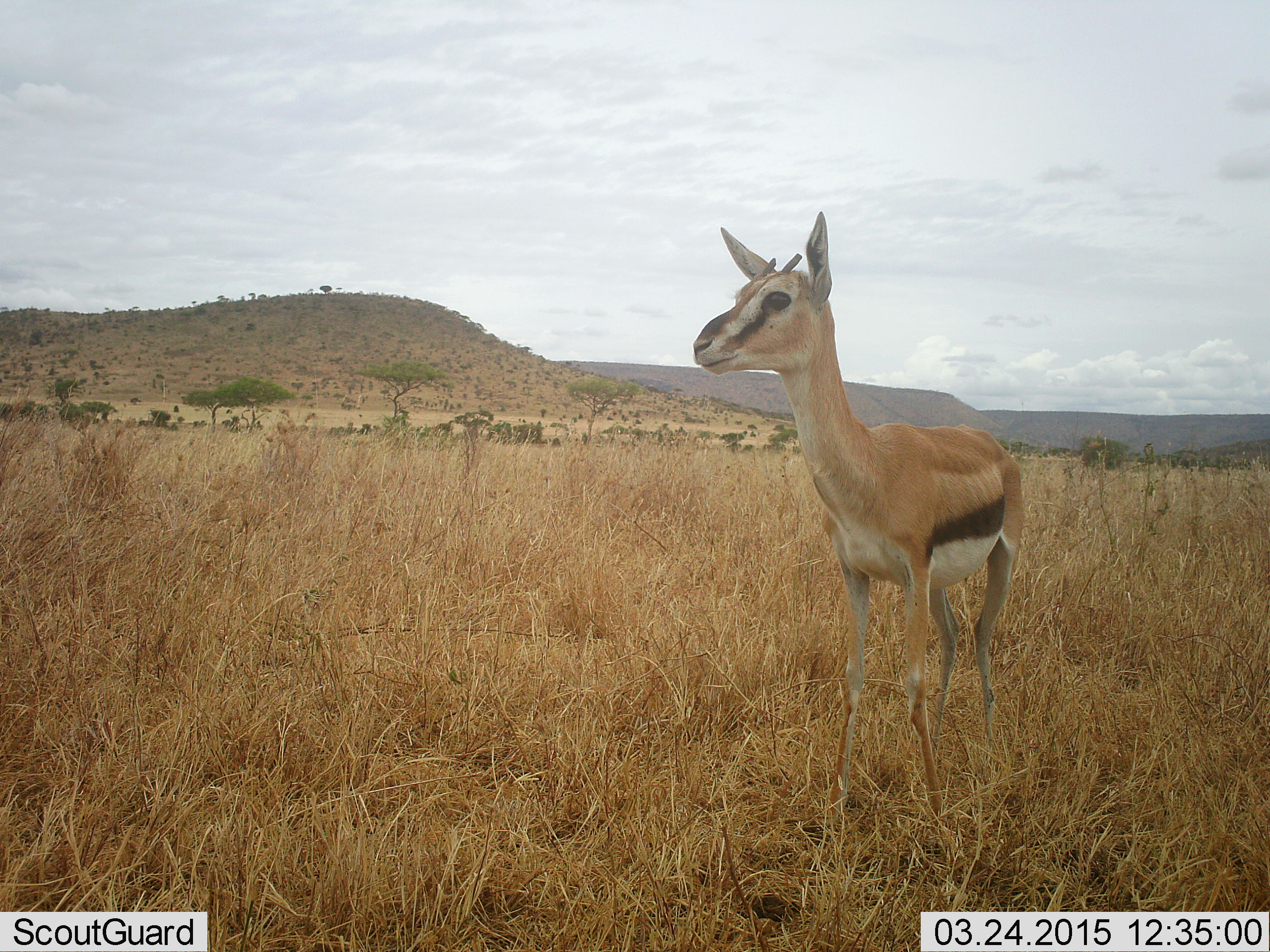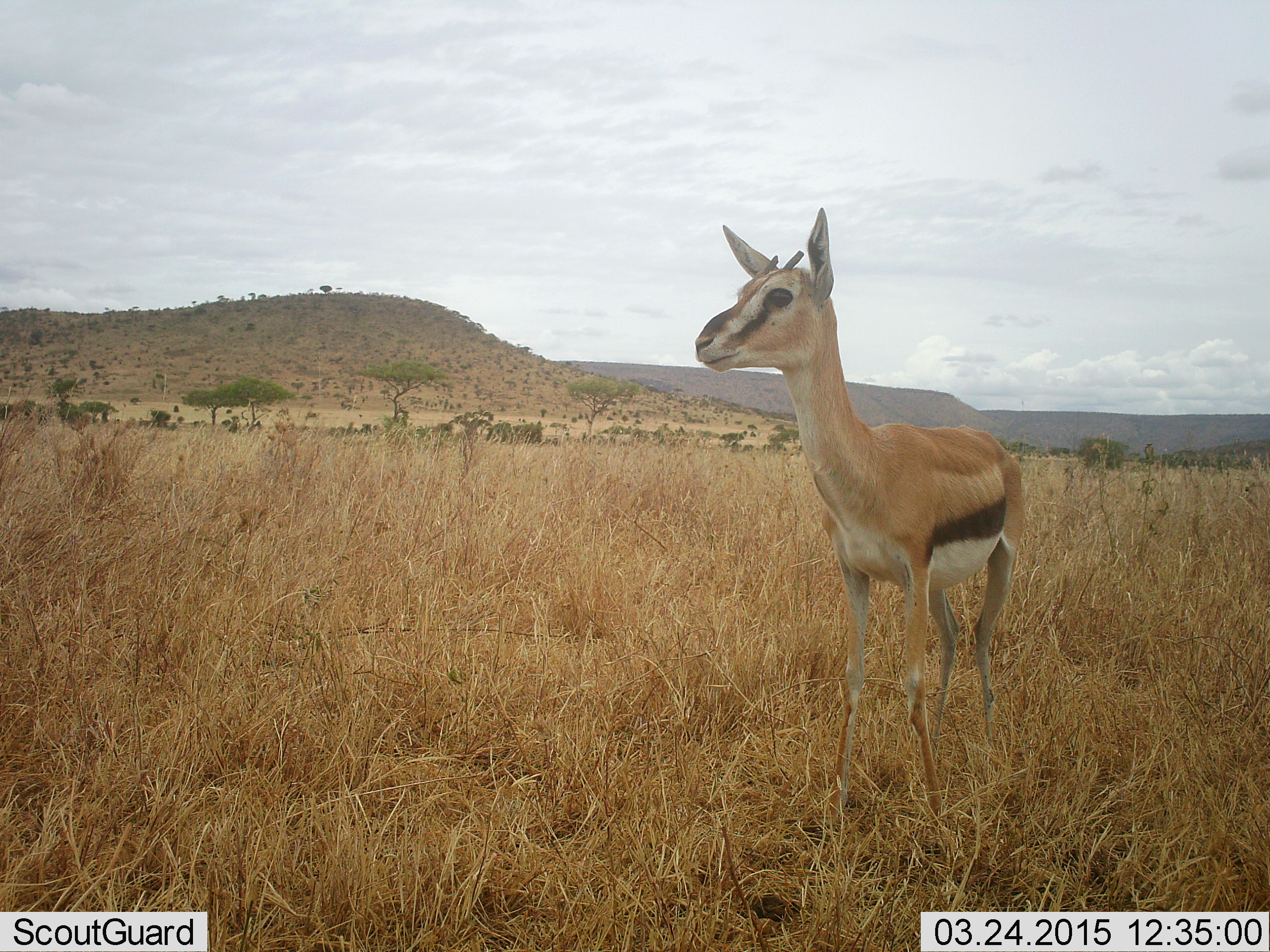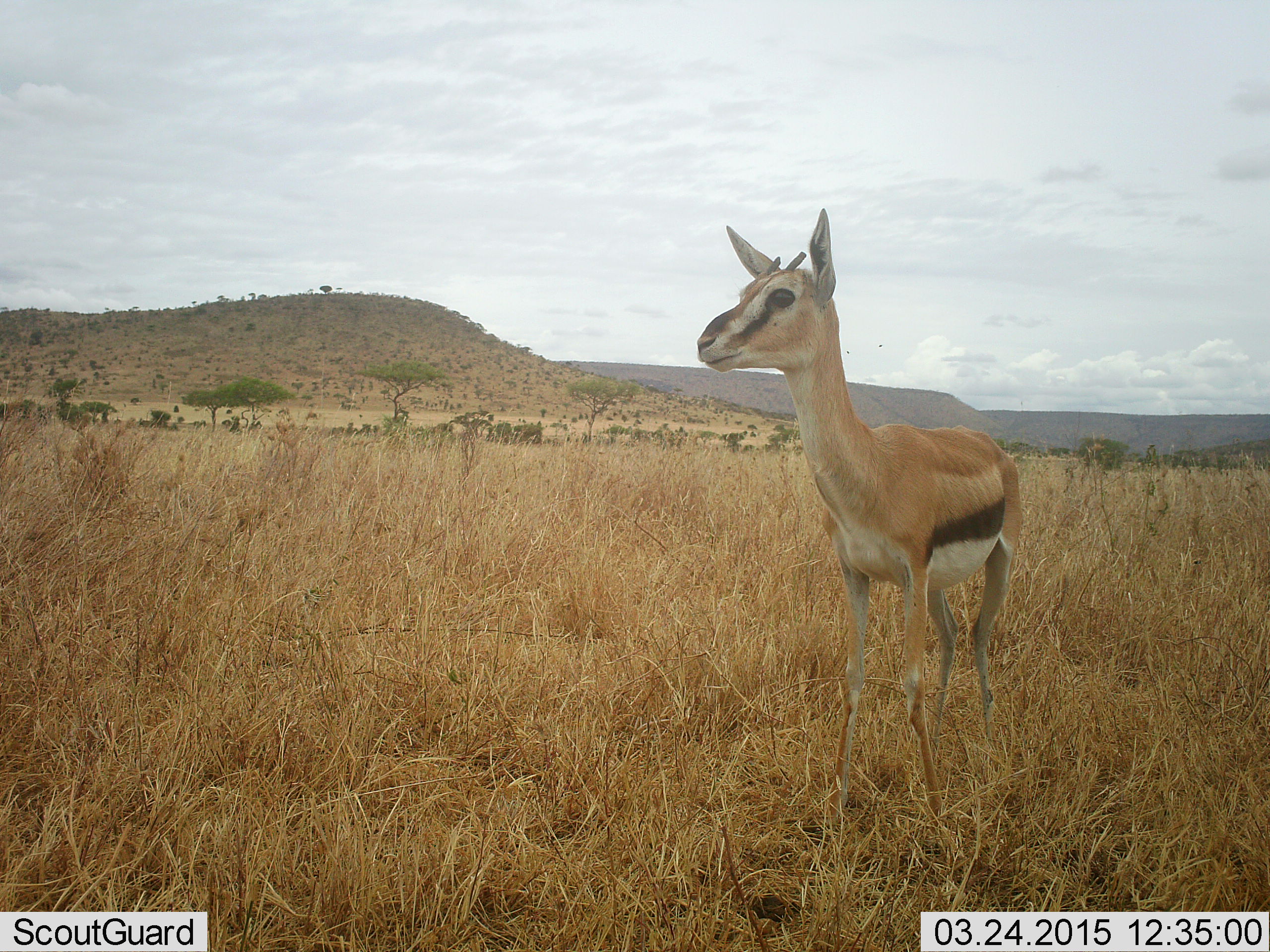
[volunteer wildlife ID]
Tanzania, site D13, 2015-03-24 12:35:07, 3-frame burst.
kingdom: Animalia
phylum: Chordata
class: Mammalia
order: Artiodactyla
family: Bovidae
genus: Eudorcas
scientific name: Eudorcas thomsonii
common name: thomson's gazelle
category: gazellethomsons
Gazellethomsons (thomson's gazelle) (Eudorcas thomsonii), count 1. Behavior (volunteer vote fractions): standing 90%, resting 0%, moving 10%, interacting 0%. Young present (vote fraction): 10%. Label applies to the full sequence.